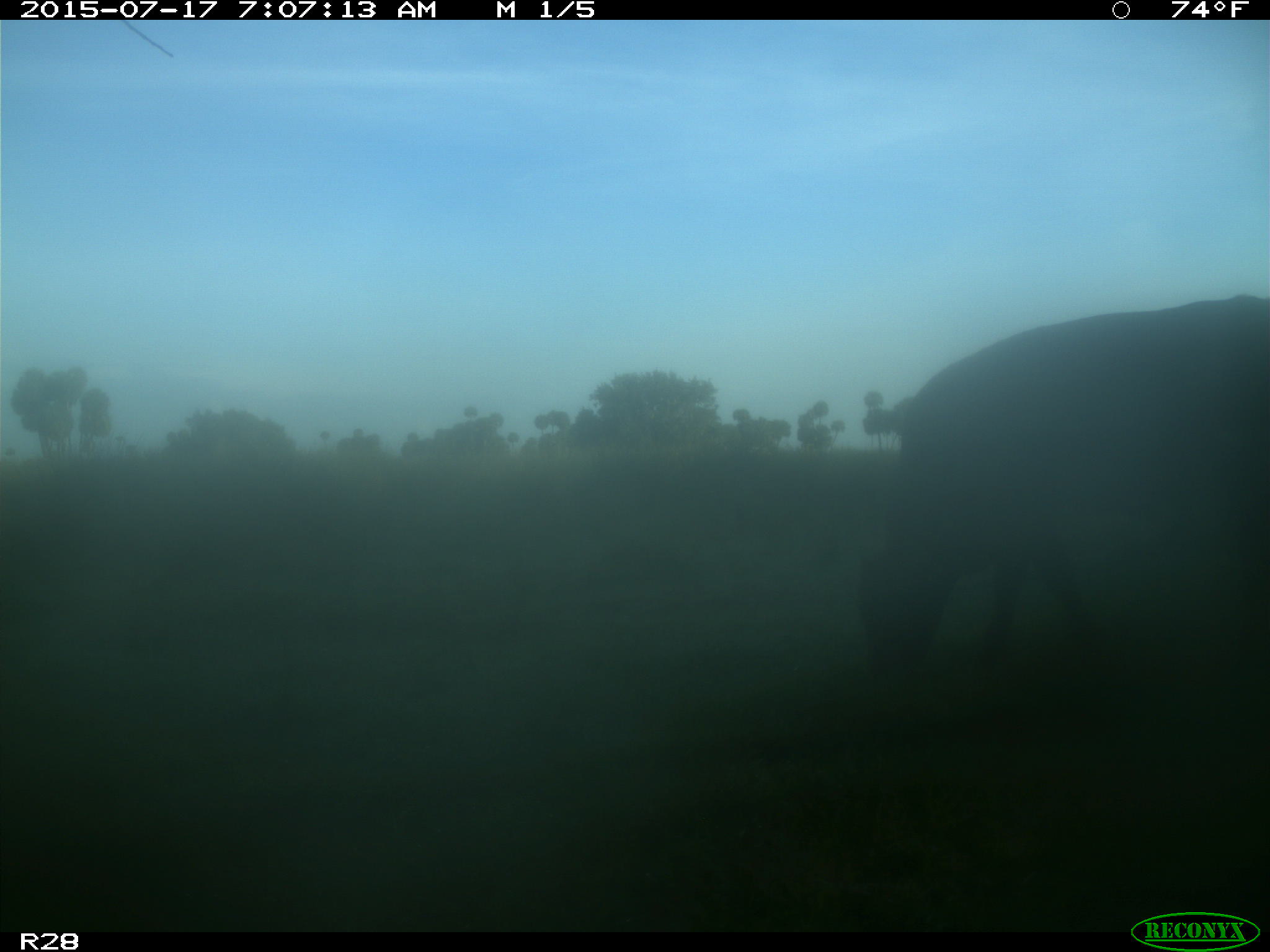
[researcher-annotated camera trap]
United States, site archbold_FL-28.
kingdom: Animalia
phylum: Chordata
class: Mammalia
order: Artiodactyla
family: Bovidae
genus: Bos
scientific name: Bos taurus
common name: domestic cow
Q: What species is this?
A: Bos taurus (domestic cow).